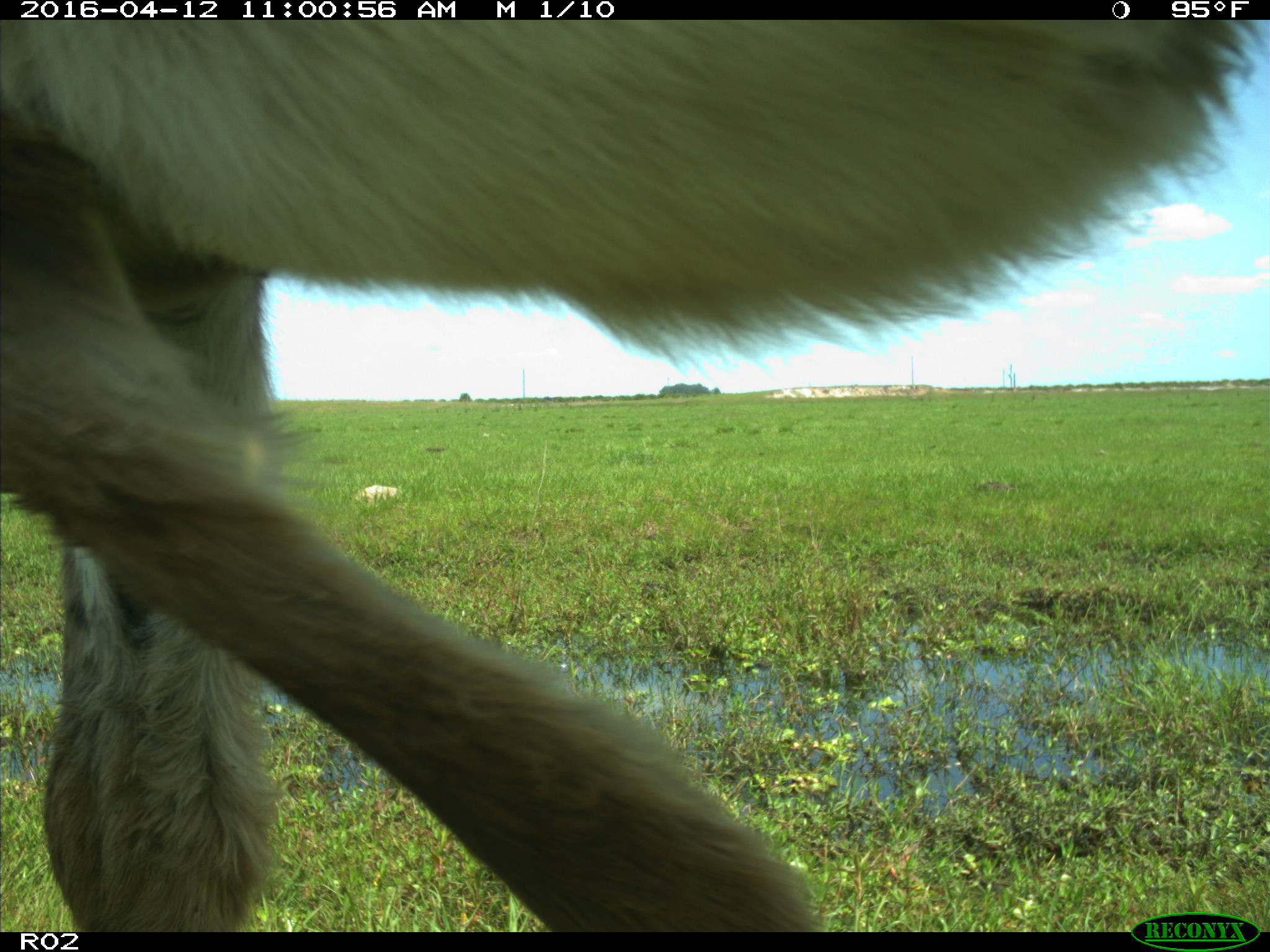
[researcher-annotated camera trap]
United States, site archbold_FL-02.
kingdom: Animalia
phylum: Chordata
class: Mammalia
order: Artiodactyla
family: Bovidae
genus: Bos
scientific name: Bos taurus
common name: domestic cow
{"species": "Bos taurus (domestic cow)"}